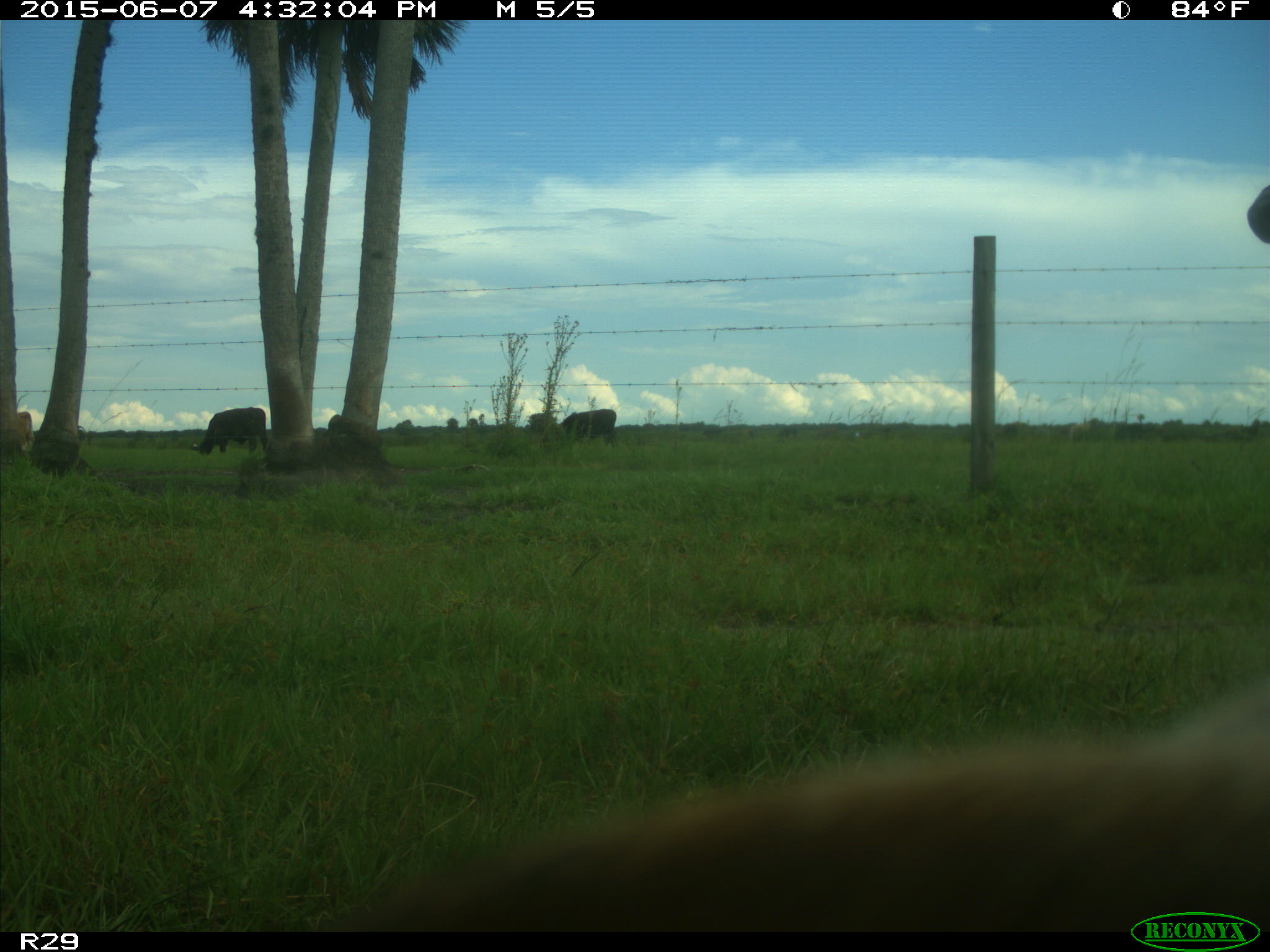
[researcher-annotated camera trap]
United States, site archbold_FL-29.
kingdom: Animalia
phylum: Chordata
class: Mammalia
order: Artiodactyla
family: Bovidae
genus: Bos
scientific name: Bos taurus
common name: domestic cow